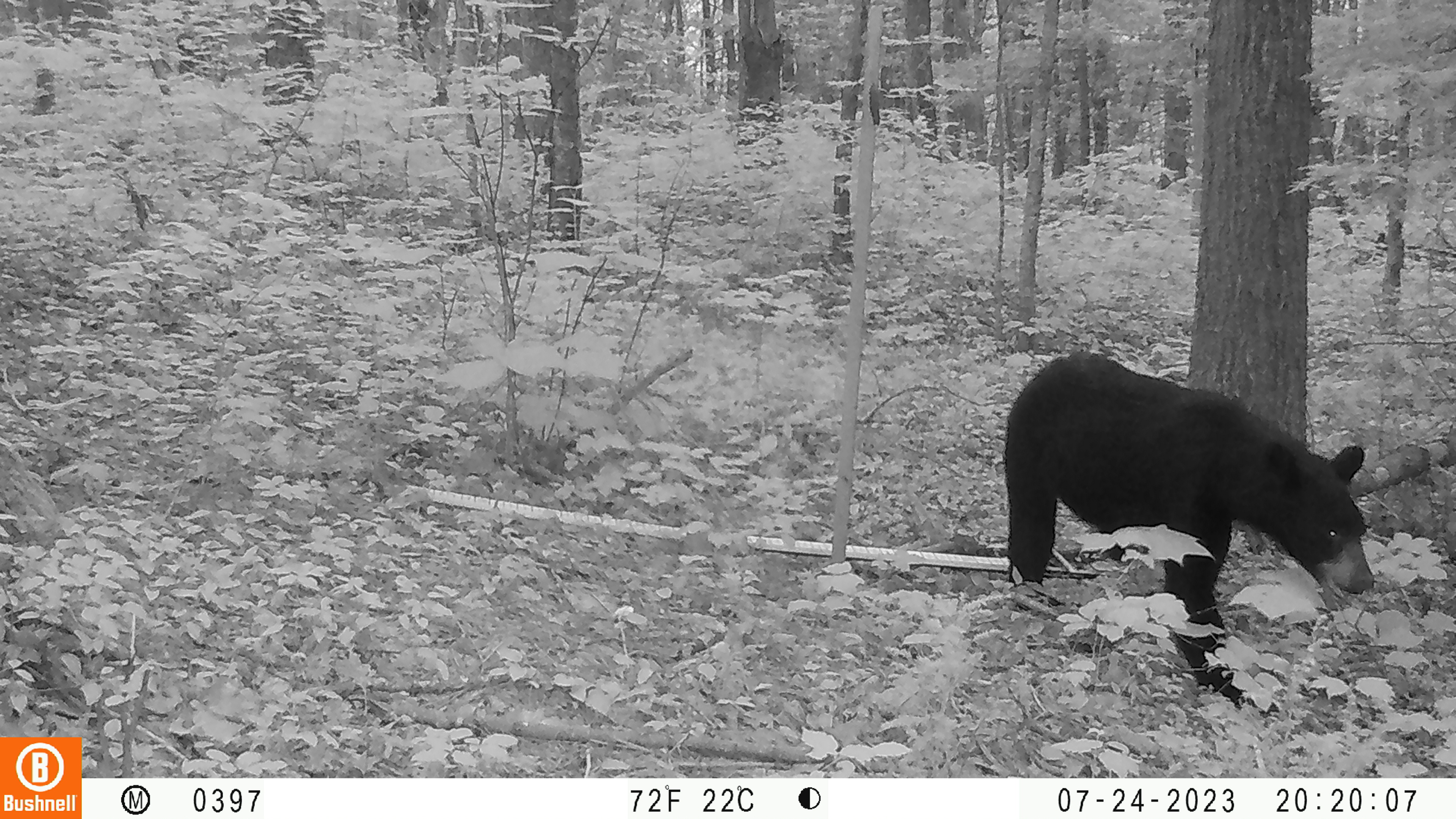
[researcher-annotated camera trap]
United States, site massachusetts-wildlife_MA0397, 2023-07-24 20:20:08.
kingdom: Animalia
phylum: Chordata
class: Mammalia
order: Carnivora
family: Ursidae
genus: Ursus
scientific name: Ursus americanus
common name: black bear